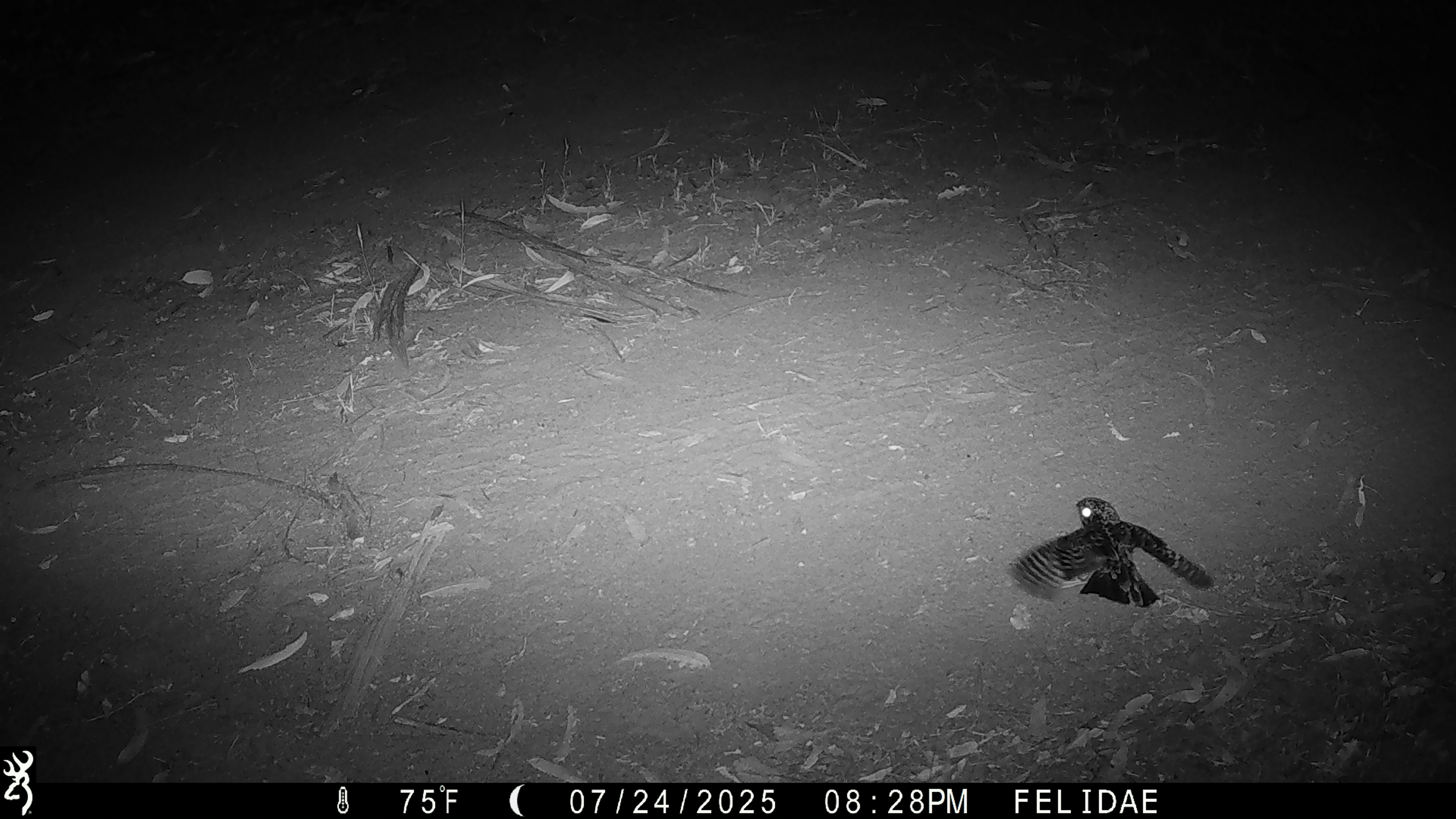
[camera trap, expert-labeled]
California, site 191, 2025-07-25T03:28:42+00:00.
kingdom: Animalia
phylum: Chordata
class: Aves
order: Caprimulgiformes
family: Caprimulgidae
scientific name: Caprimulgidae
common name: nightjar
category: unknown nightjar